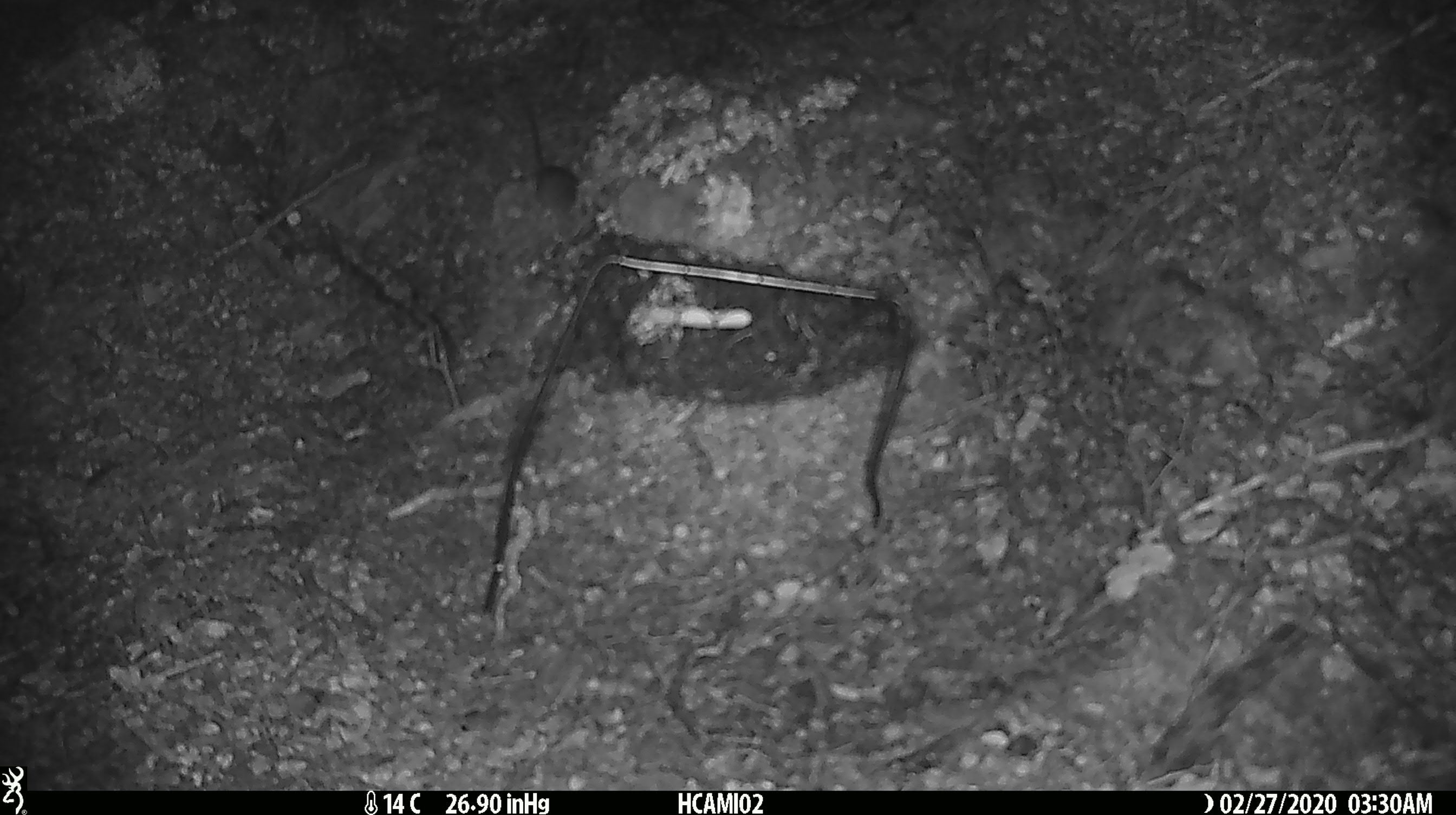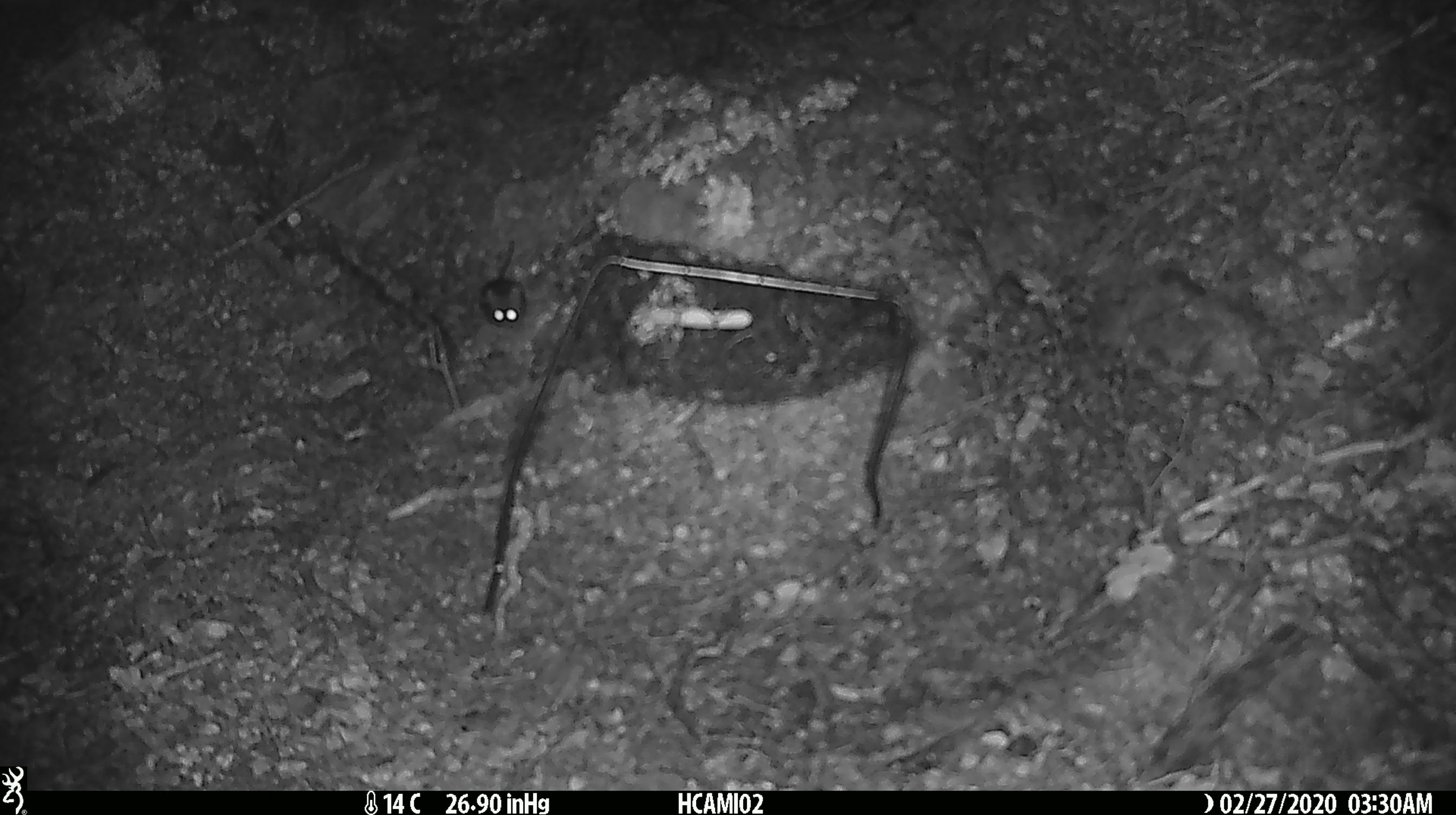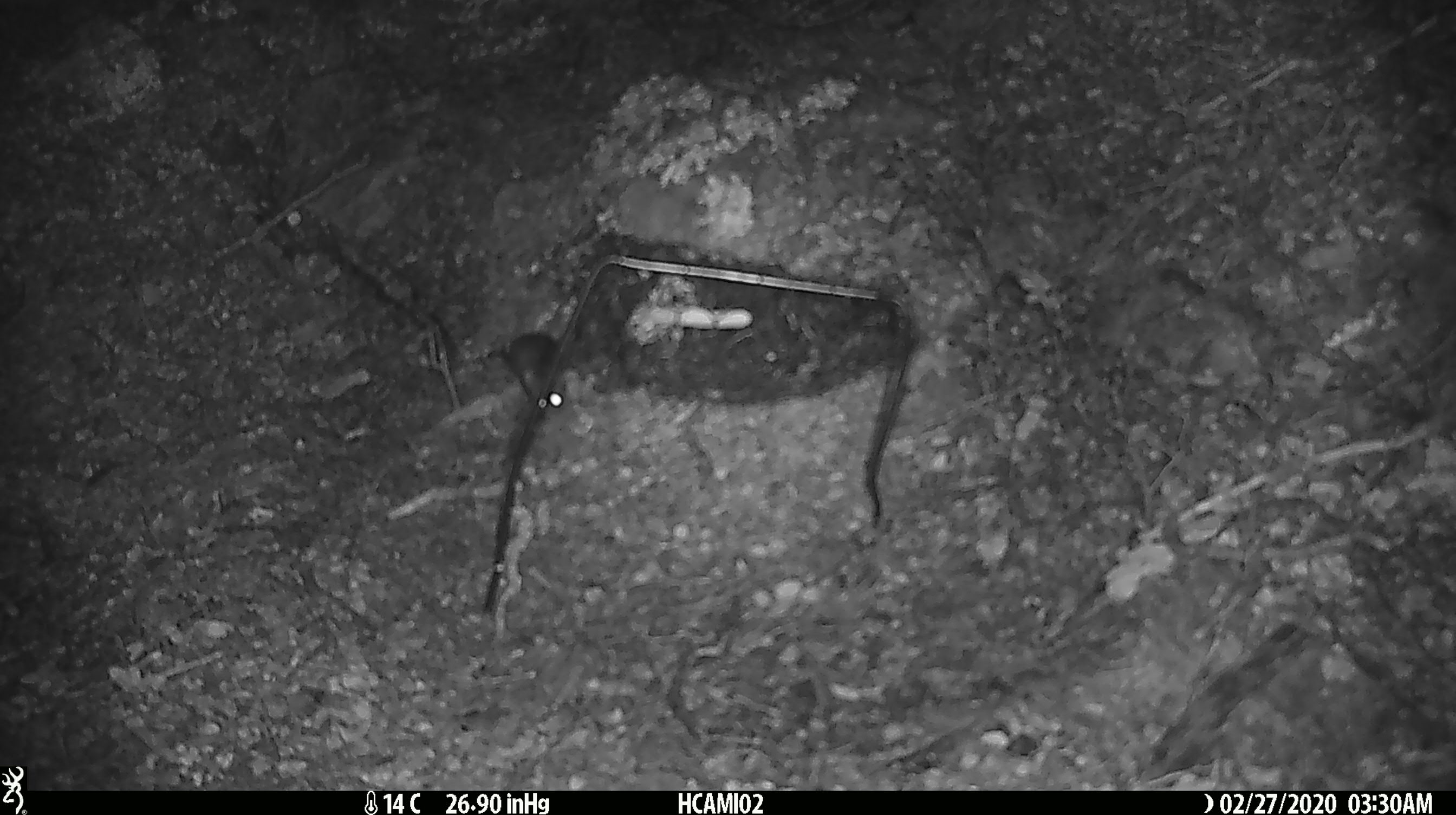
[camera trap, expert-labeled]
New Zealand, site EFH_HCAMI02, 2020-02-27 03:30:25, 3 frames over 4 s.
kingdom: Animalia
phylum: Chordata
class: Mammalia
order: Rodentia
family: Muridae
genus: Mus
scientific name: Mus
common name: mouse